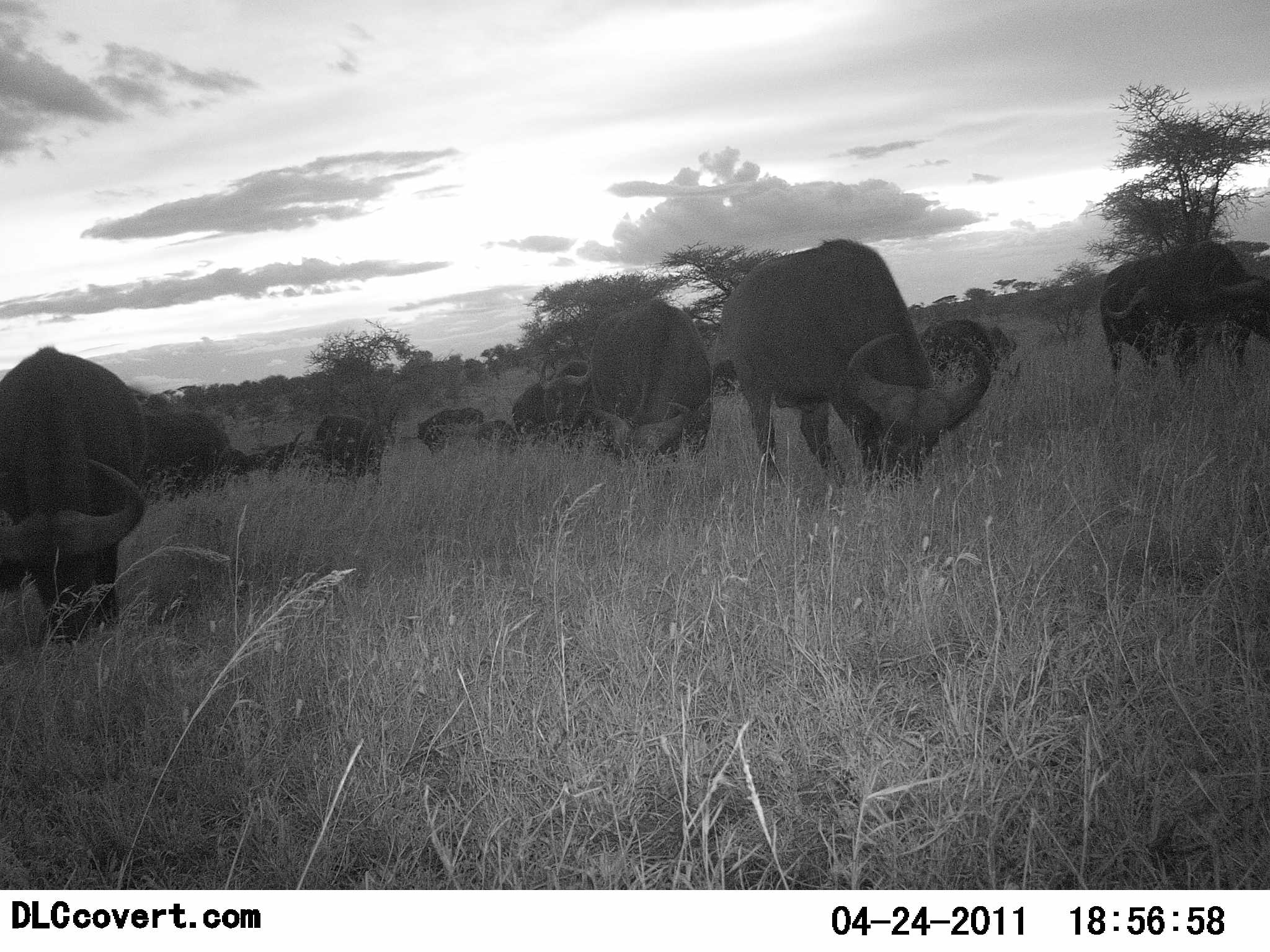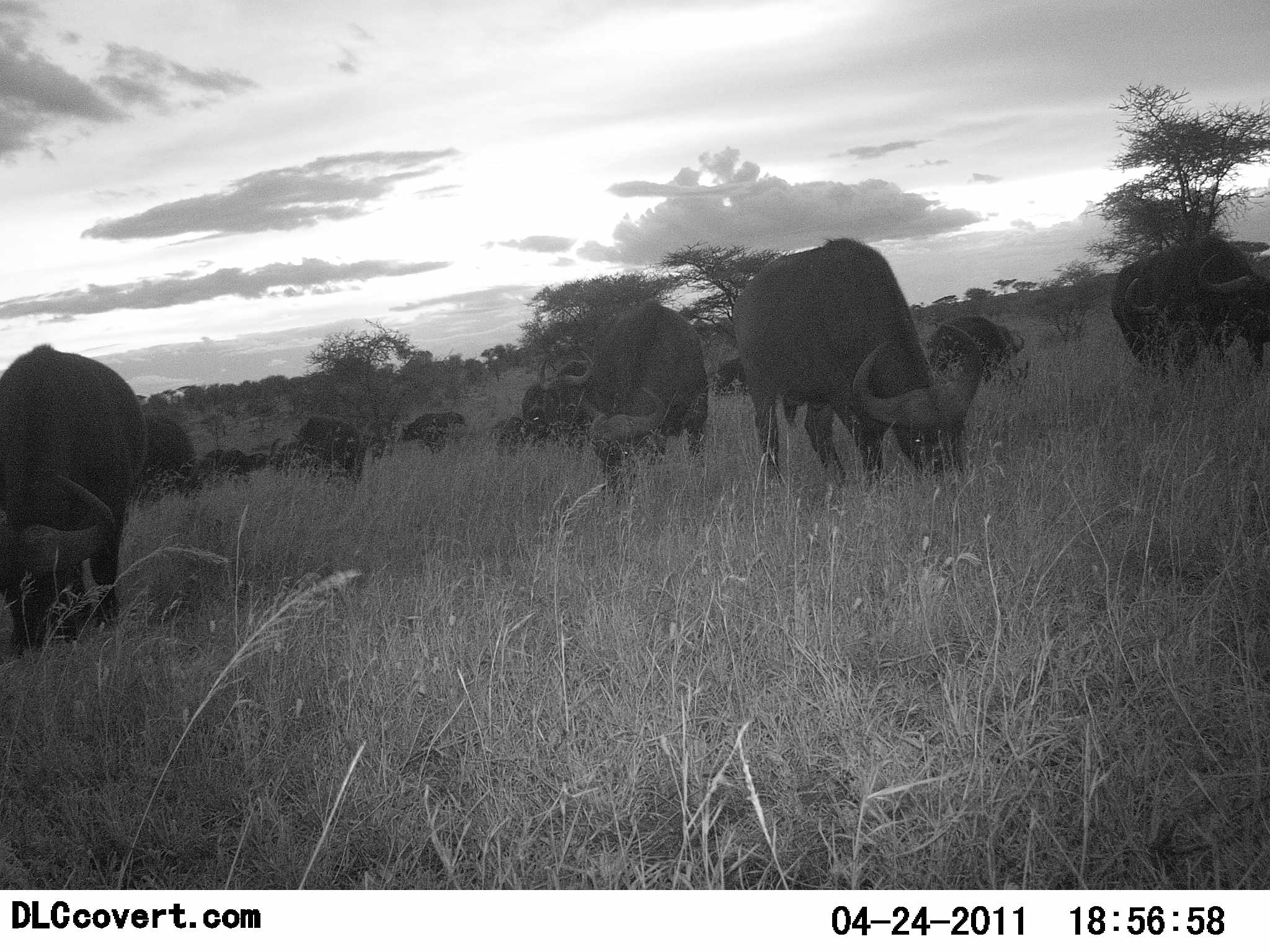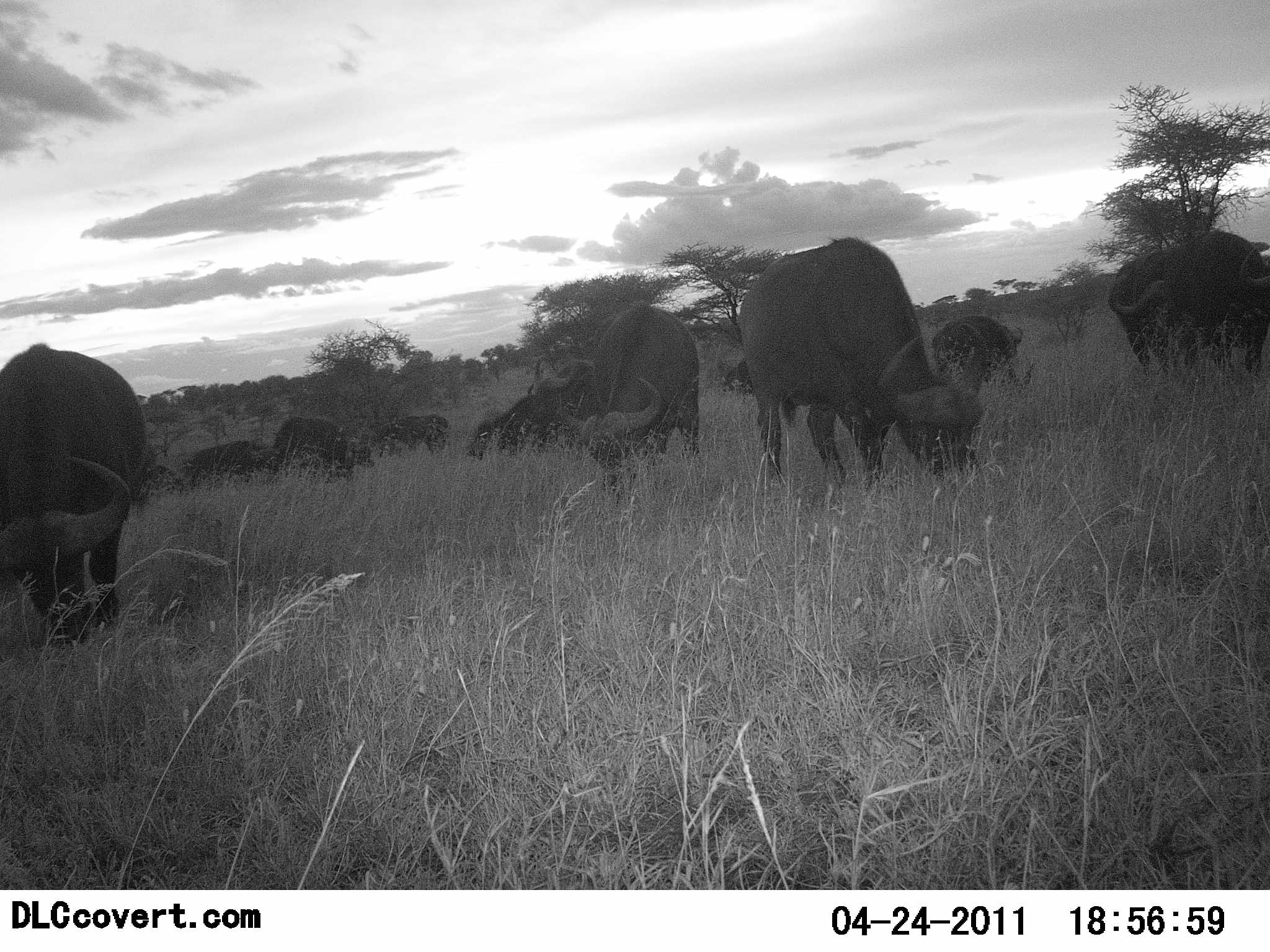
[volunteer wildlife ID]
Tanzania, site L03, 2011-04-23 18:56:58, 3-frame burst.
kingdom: Animalia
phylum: Chordata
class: Mammalia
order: Artiodactyla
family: Bovidae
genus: Syncerus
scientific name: Syncerus caffer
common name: cape buffalo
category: buffalo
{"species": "buffalo (cape buffalo) (Syncerus caffer)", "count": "11-50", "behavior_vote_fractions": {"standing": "23%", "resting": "0%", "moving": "15%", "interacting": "0%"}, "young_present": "0%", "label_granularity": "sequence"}